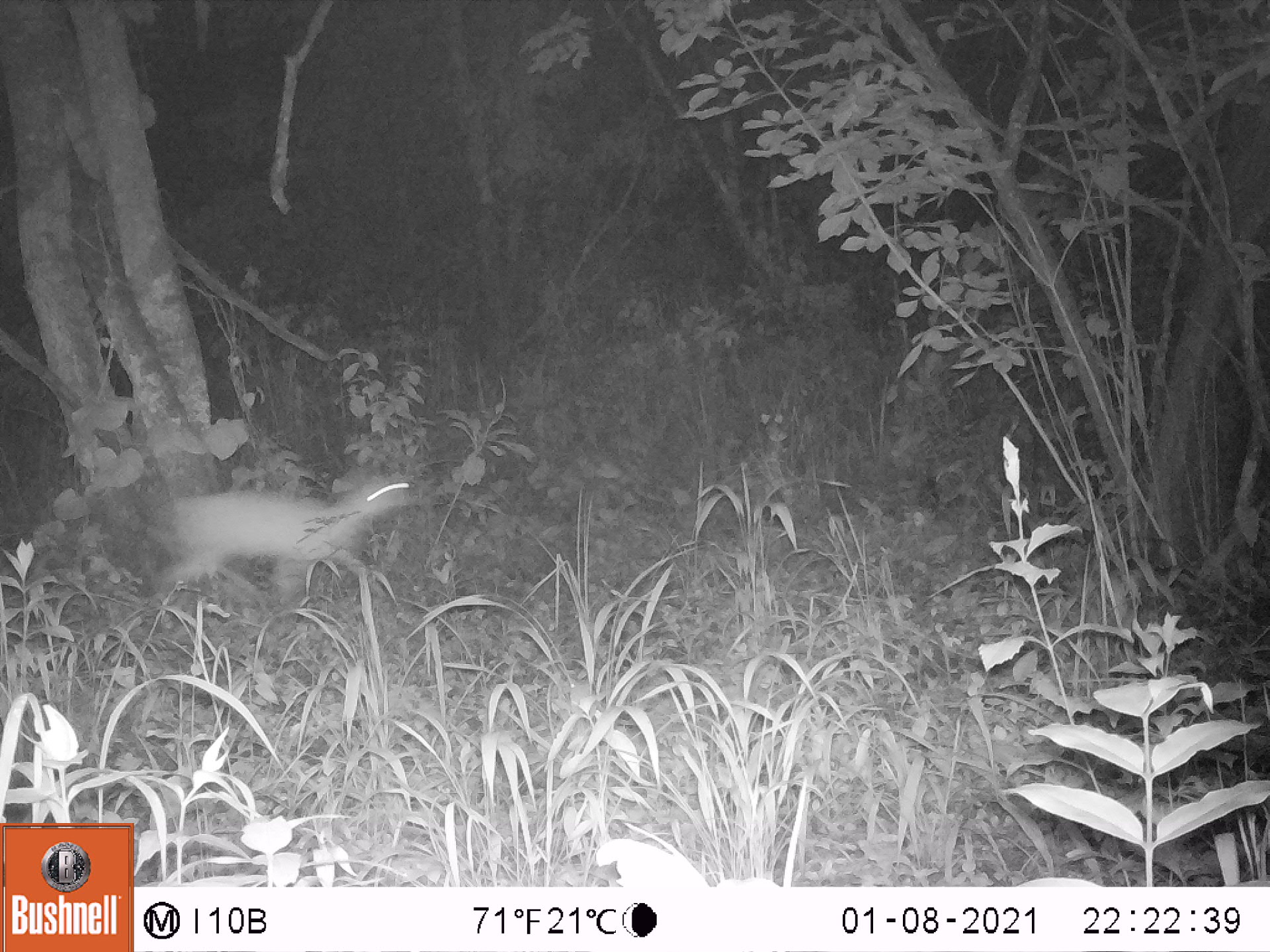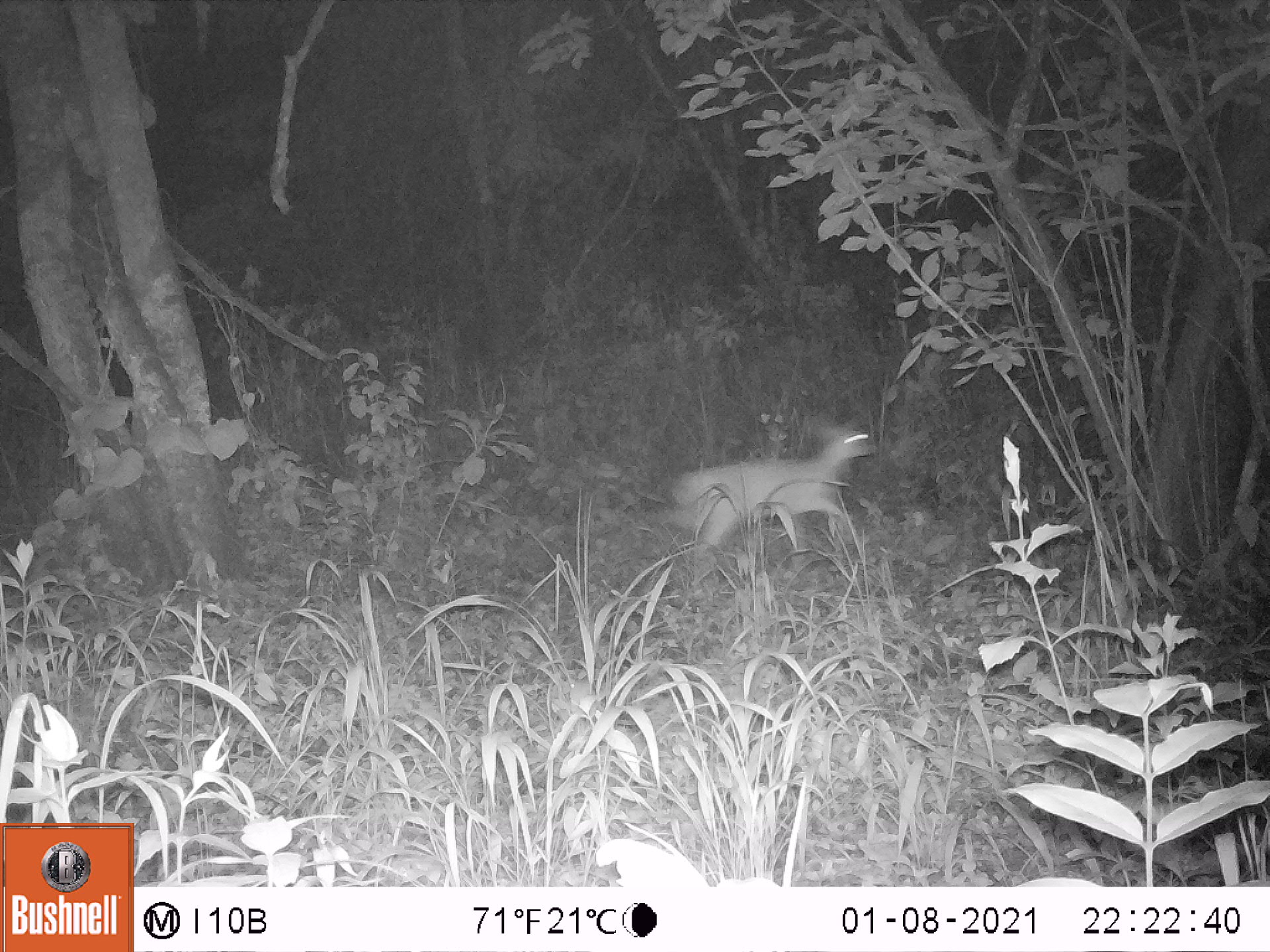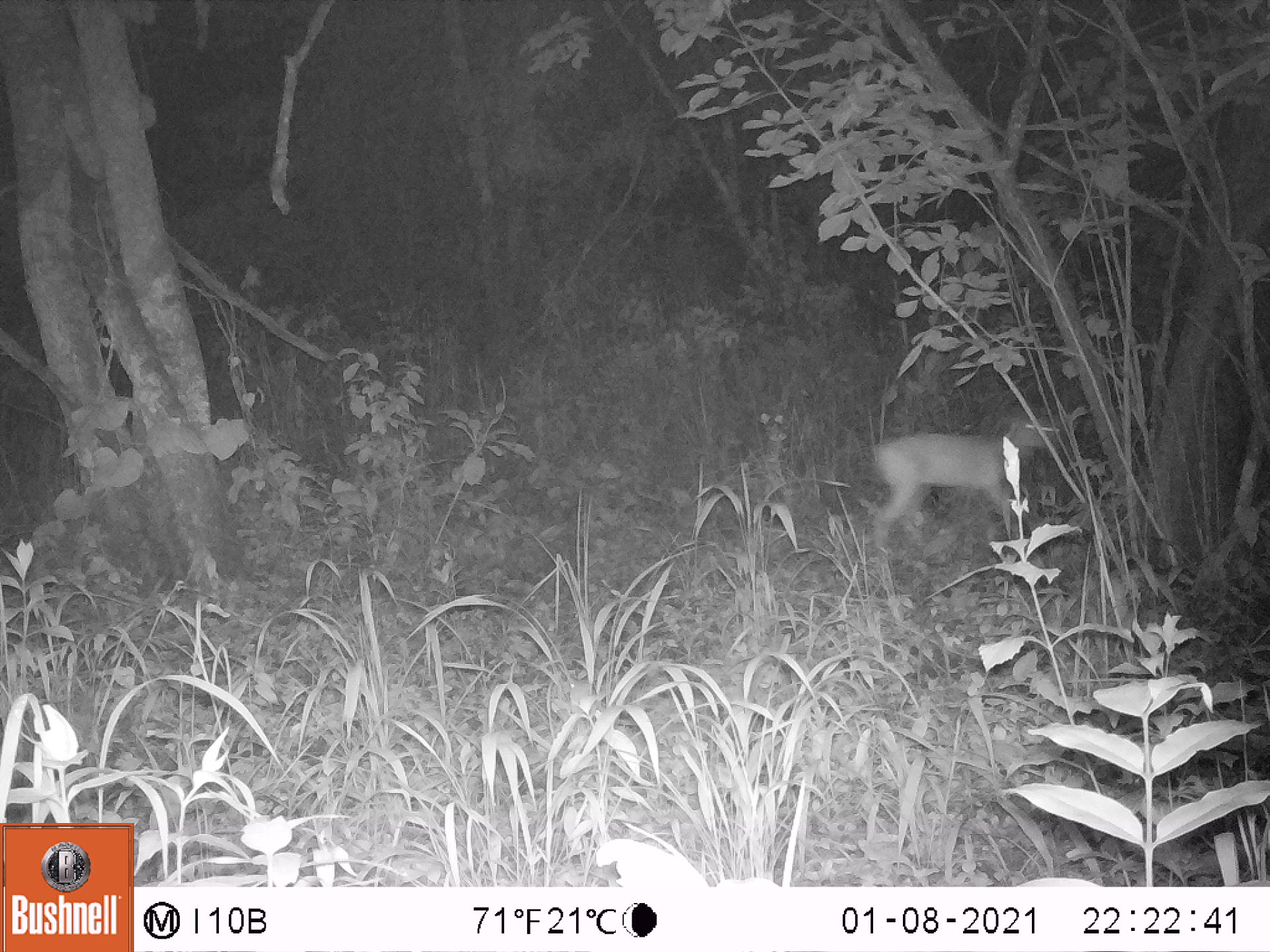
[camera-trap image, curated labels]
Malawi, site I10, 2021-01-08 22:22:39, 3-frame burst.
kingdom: Animalia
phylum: Chordata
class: Mammalia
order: Artiodactyla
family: Bovidae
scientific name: Antilopinae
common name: small antelope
Small antelope (Antilopinae), count 1.